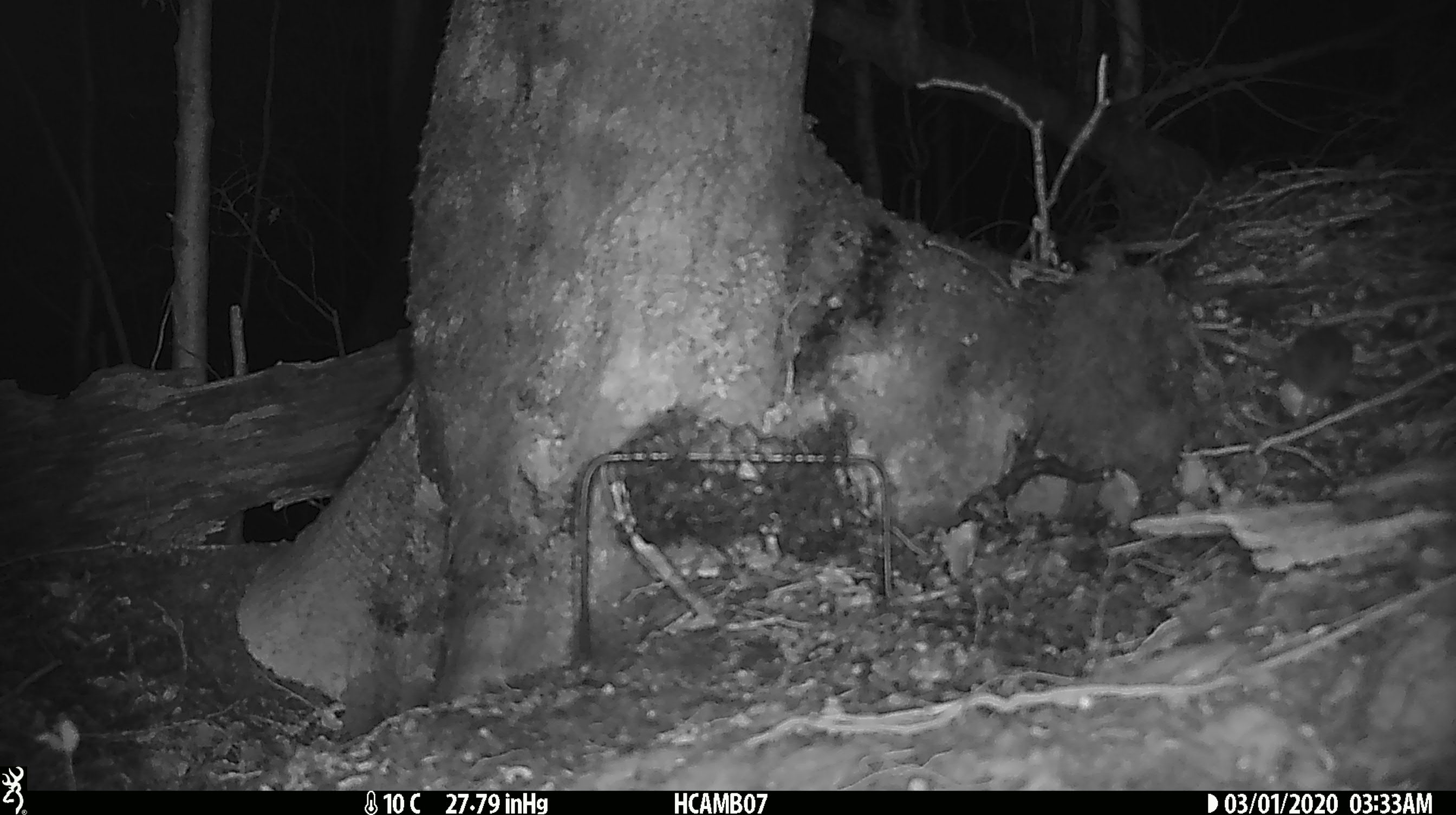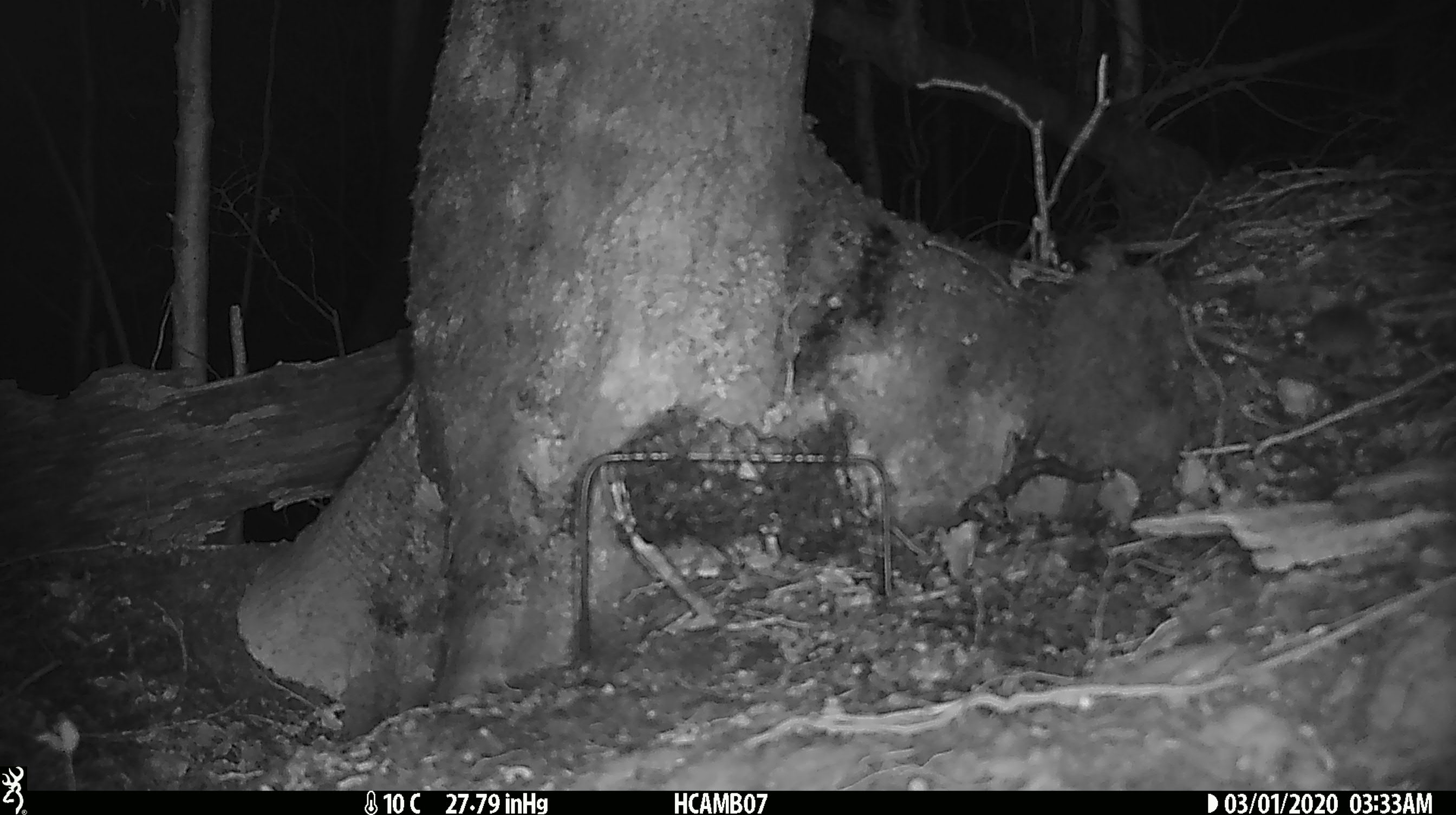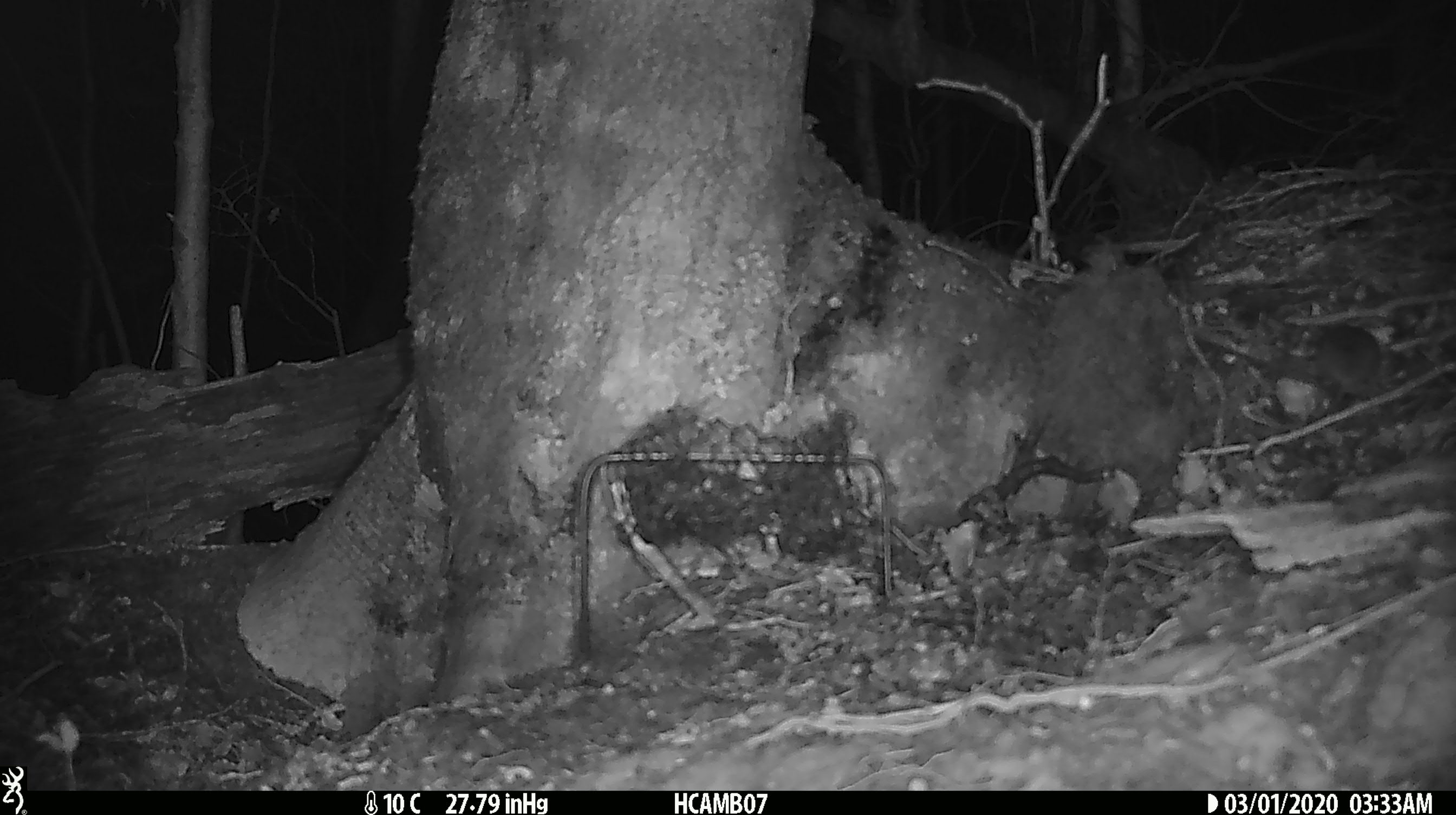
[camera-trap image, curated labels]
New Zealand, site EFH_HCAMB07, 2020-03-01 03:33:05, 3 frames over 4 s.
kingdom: Animalia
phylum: Chordata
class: Mammalia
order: Rodentia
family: Muridae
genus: Mus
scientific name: Mus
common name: mouse